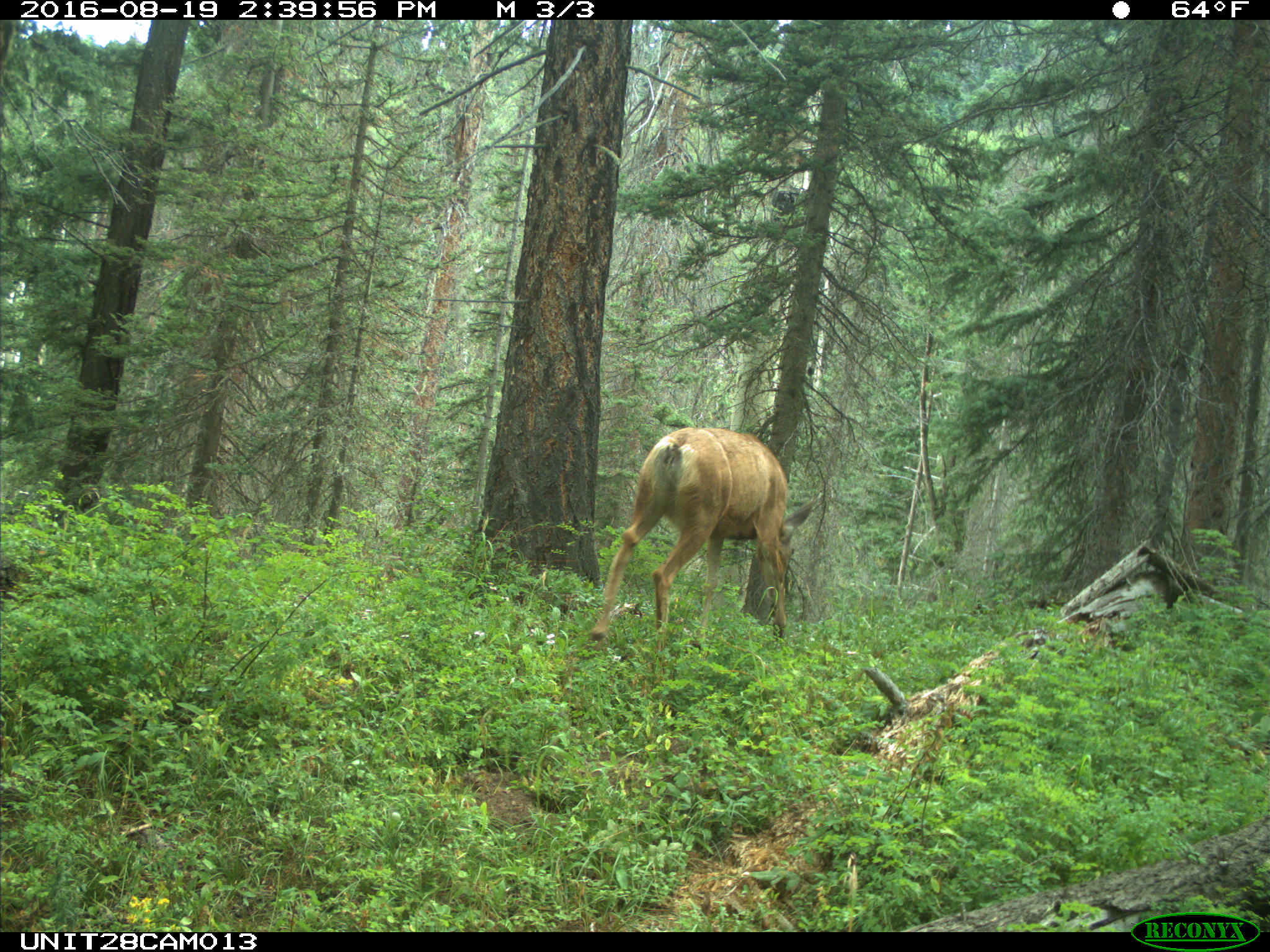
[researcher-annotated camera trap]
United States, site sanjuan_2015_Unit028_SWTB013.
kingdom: Animalia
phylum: Chordata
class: Mammalia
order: Artiodactyla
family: Cervidae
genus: Odocoileus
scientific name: Odocoileus hemionus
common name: mule deer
Odocoileus hemionus (mule deer).